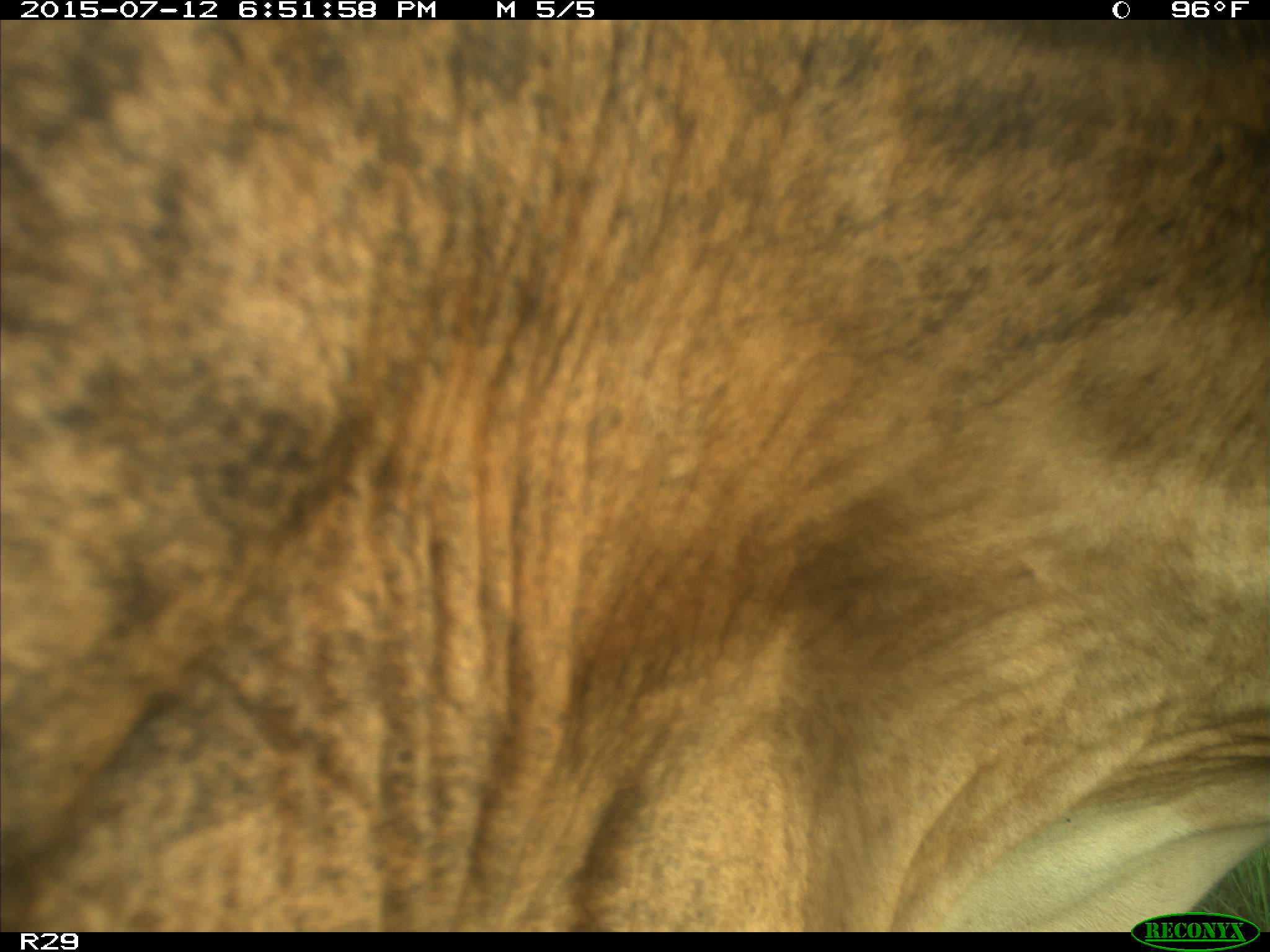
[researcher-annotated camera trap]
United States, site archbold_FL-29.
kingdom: Animalia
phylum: Chordata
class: Mammalia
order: Artiodactyla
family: Bovidae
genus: Bos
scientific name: Bos taurus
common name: domestic cow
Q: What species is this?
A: Bos taurus (domestic cow).